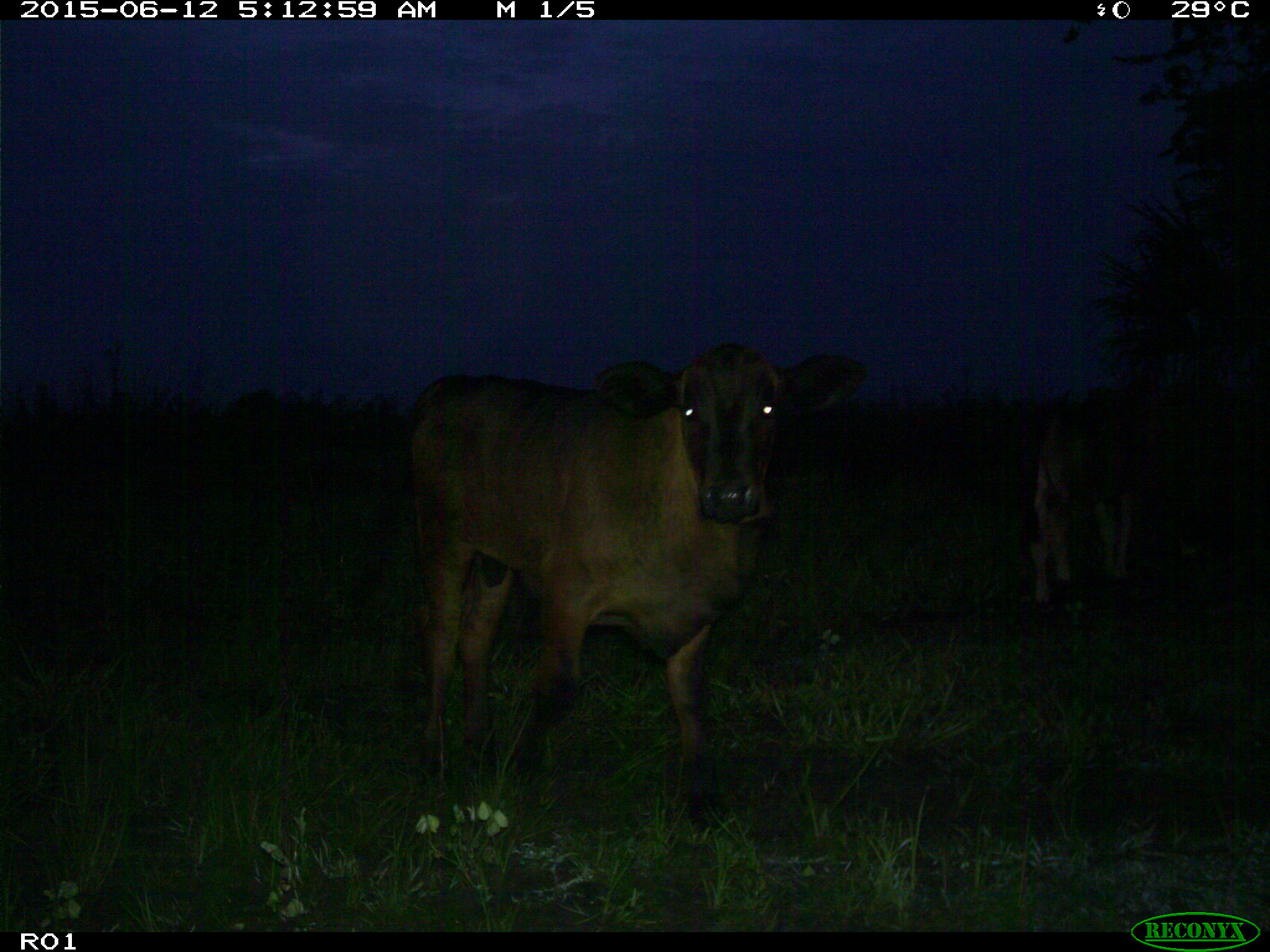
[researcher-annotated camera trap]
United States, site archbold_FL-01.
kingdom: Animalia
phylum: Chordata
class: Mammalia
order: Artiodactyla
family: Bovidae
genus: Bos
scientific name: Bos taurus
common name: domestic cow